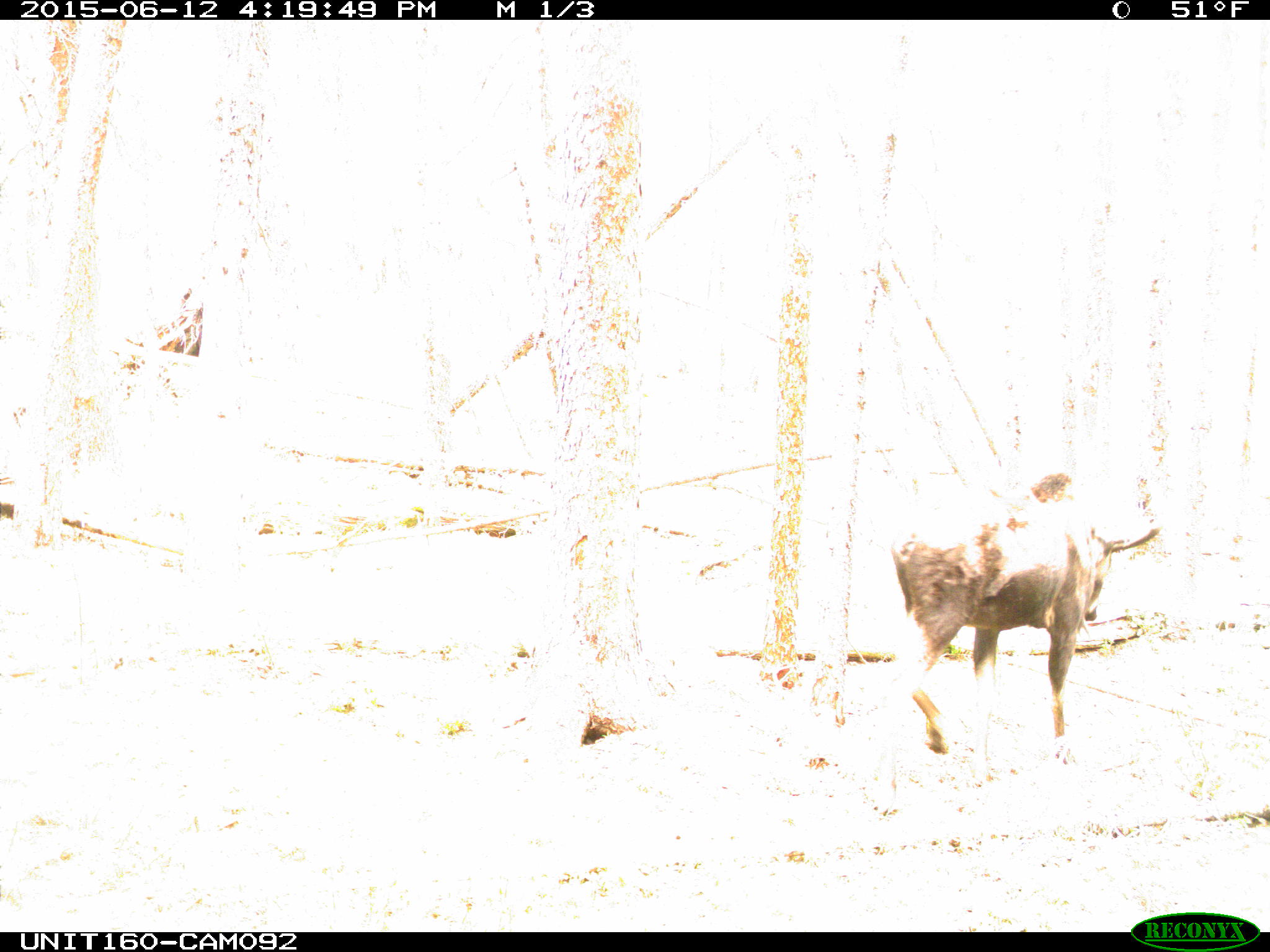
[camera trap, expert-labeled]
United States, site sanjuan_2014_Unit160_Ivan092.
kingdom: Animalia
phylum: Chordata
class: Mammalia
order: Artiodactyla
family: Cervidae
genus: Alces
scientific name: Alces alces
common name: moose